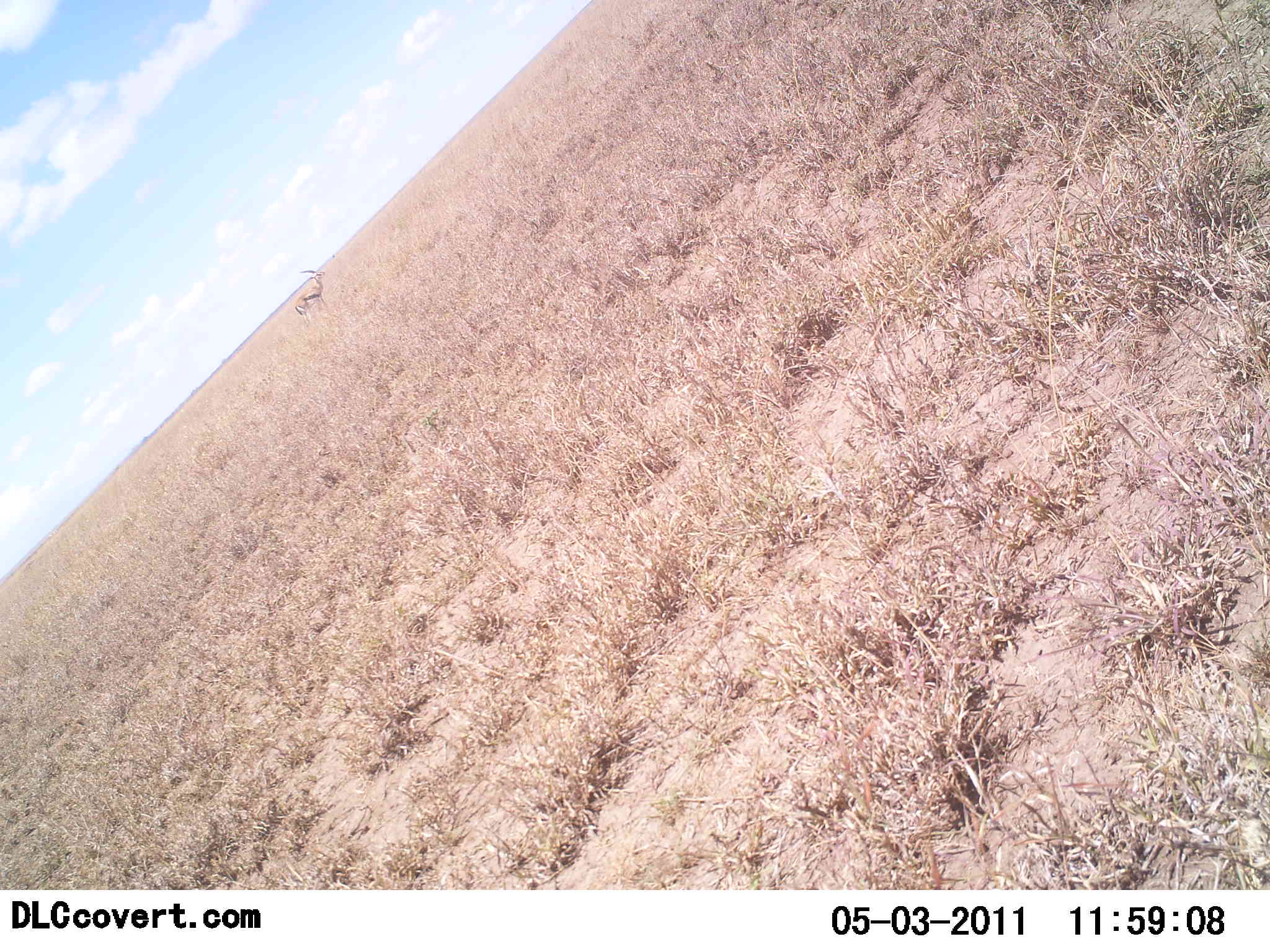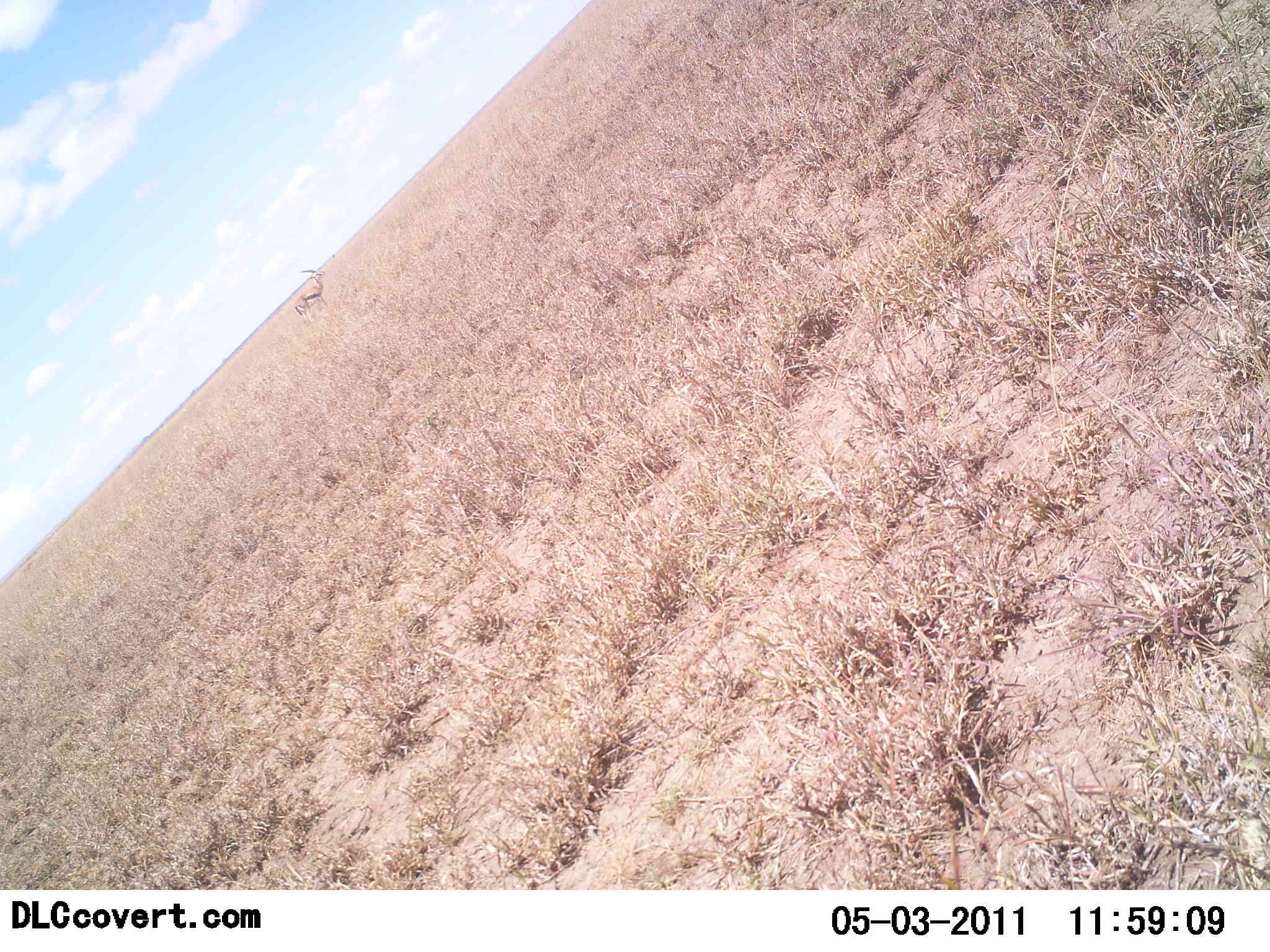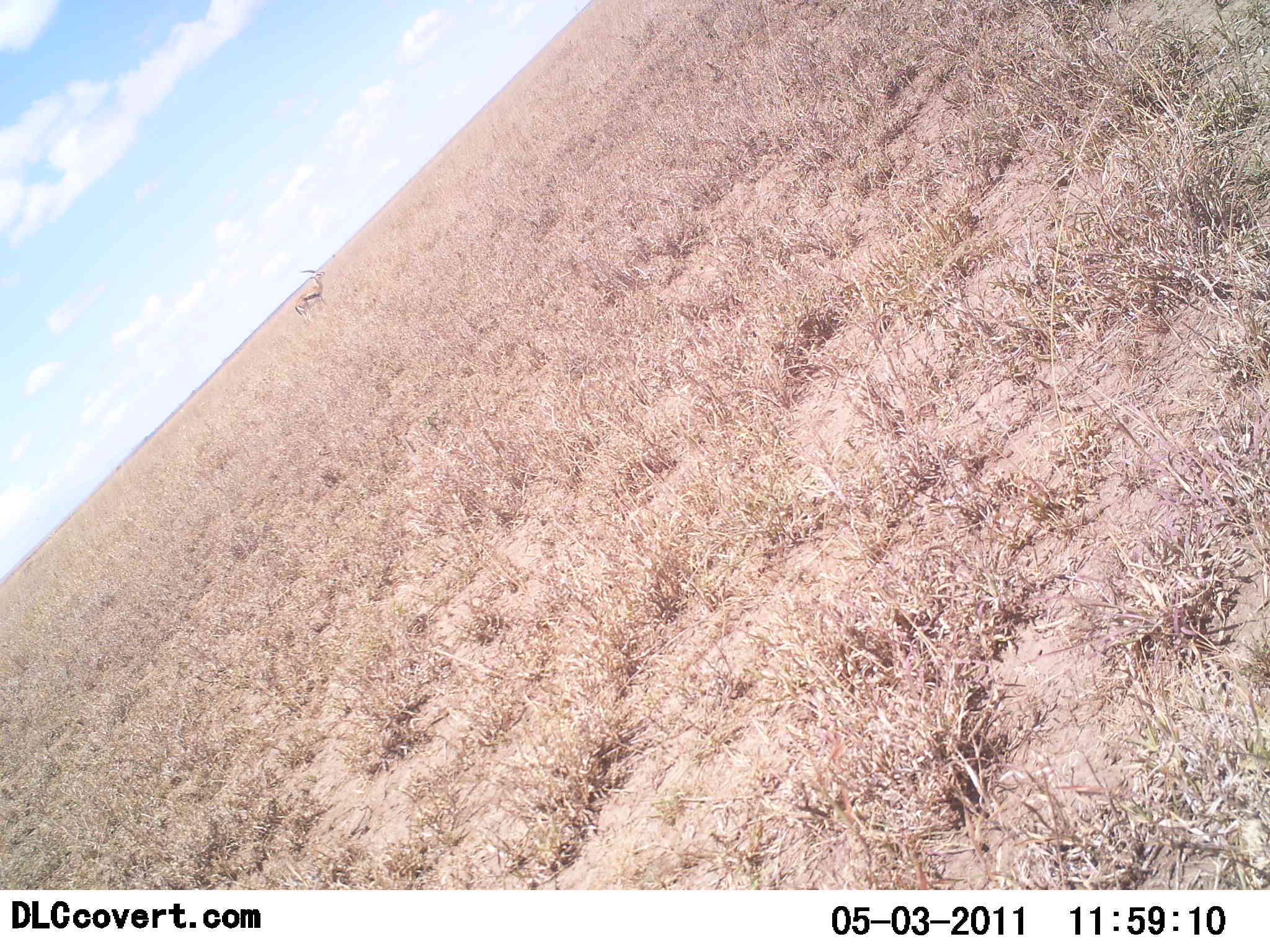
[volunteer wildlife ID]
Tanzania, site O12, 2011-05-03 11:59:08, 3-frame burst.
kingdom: Animalia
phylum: Chordata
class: Mammalia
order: Artiodactyla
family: Bovidae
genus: Eudorcas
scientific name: Eudorcas thomsonii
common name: thomson's gazelle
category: gazellethomsons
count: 1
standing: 100%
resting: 0%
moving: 0%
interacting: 0%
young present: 0%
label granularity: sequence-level